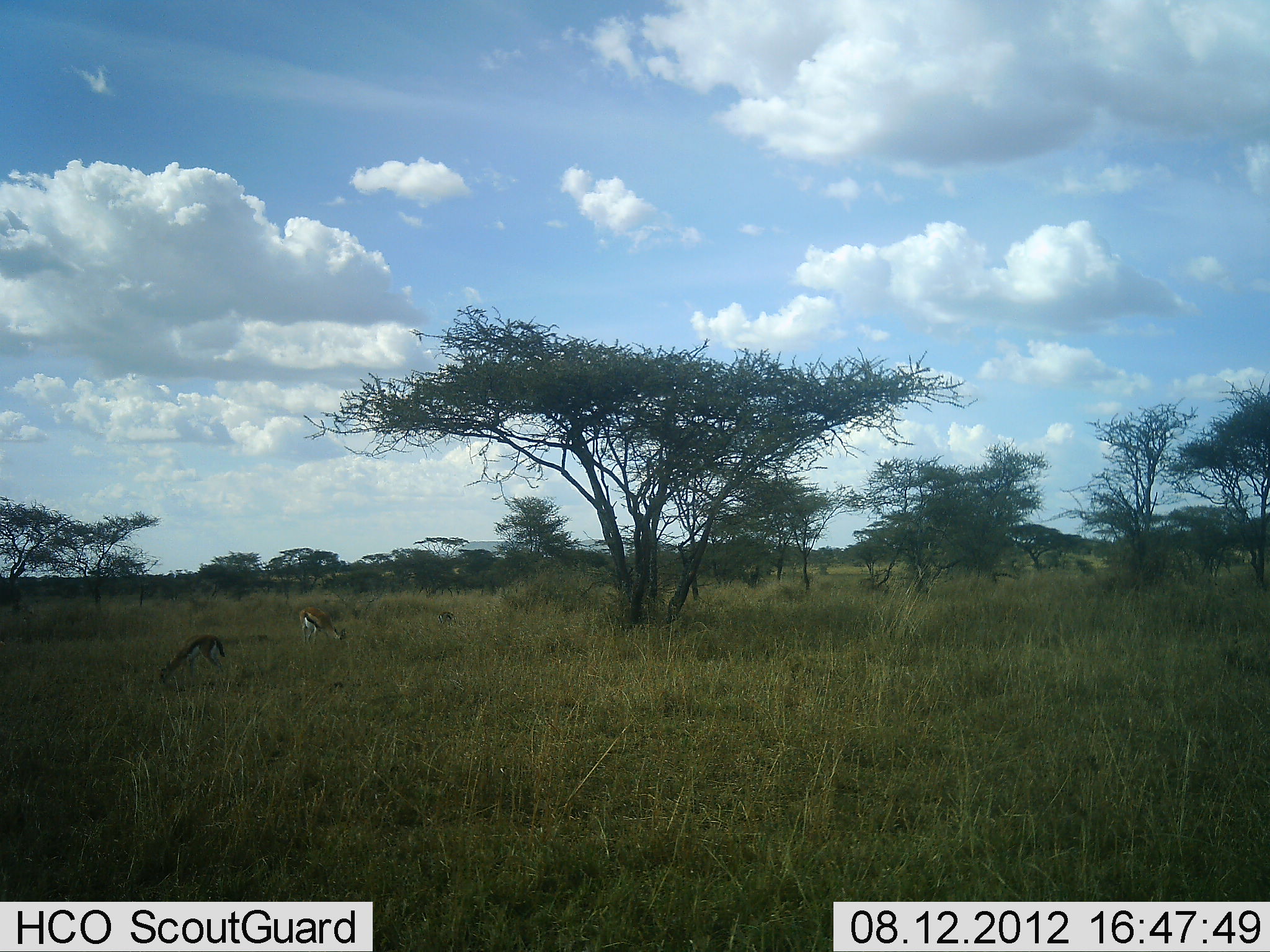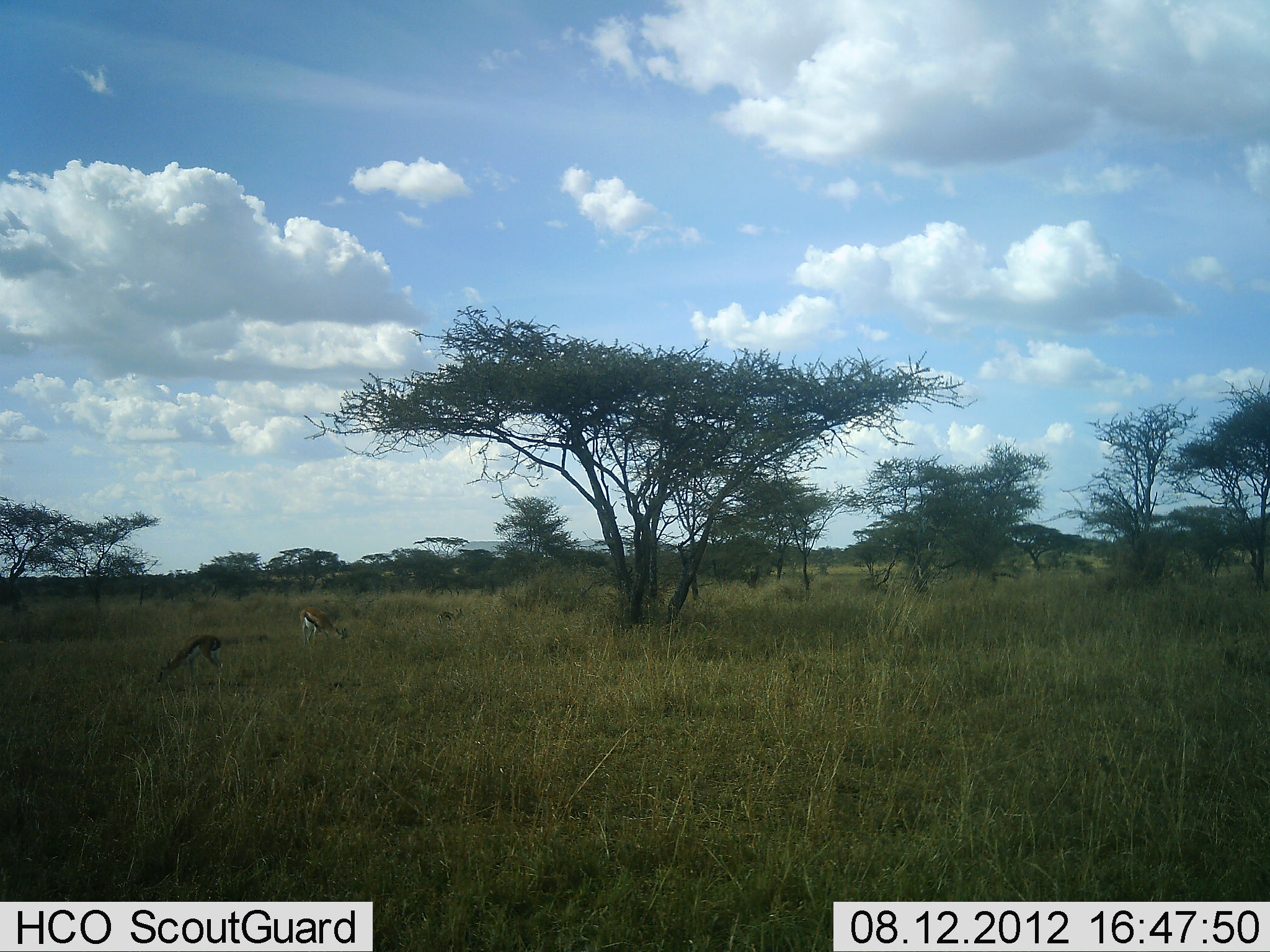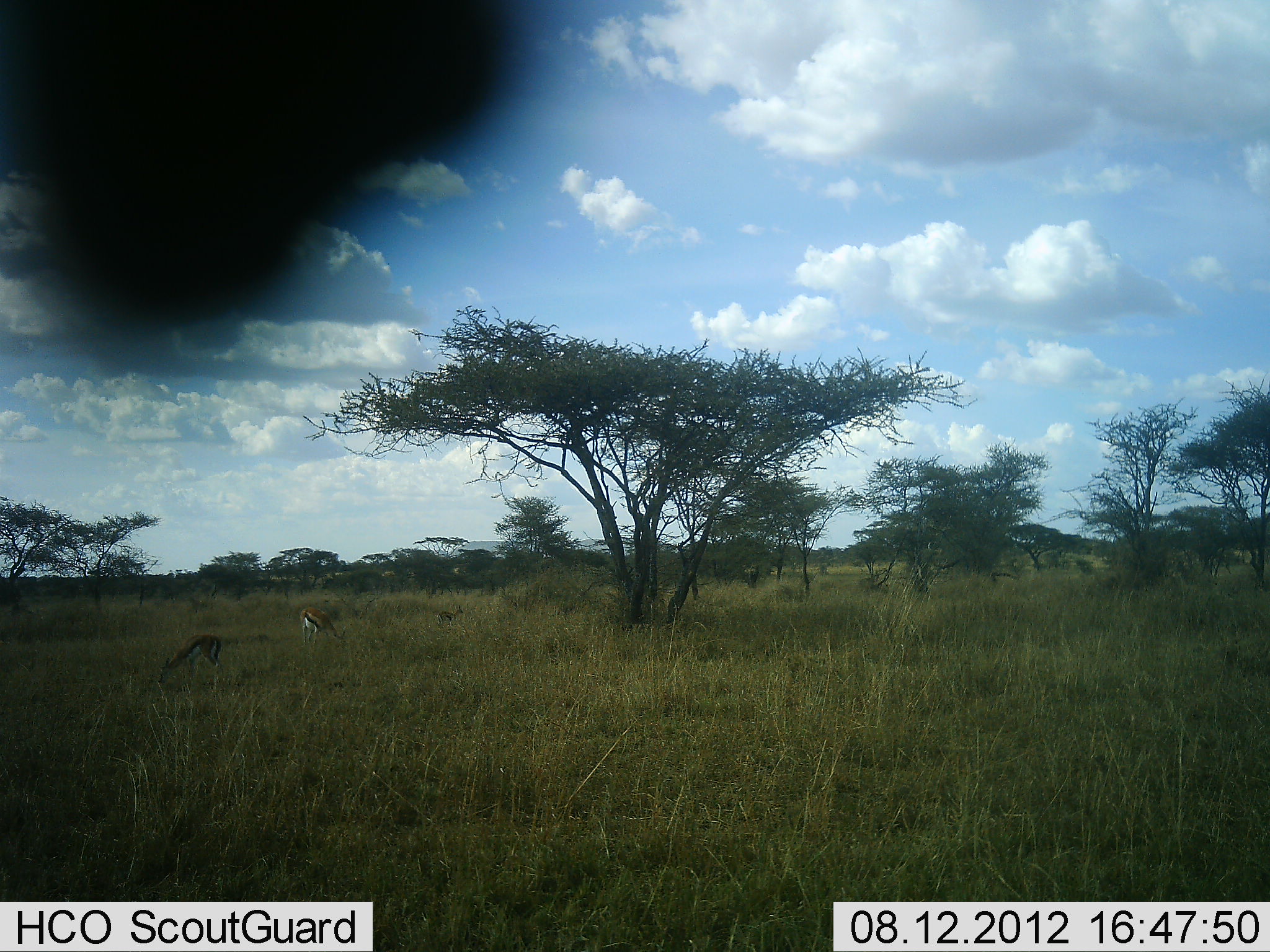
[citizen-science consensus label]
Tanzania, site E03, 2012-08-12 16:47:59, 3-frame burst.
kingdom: Animalia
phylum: Chordata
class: Mammalia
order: Artiodactyla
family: Bovidae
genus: Eudorcas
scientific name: Eudorcas thomsonii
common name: thomson's gazelle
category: gazellethomsons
Gazellethomsons (thomson's gazelle) (Eudorcas thomsonii), count 3. Behavior (volunteer vote fractions): standing 30%, resting 0%, moving 0%, interacting 0%. Young present (vote fraction): 0%. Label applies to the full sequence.